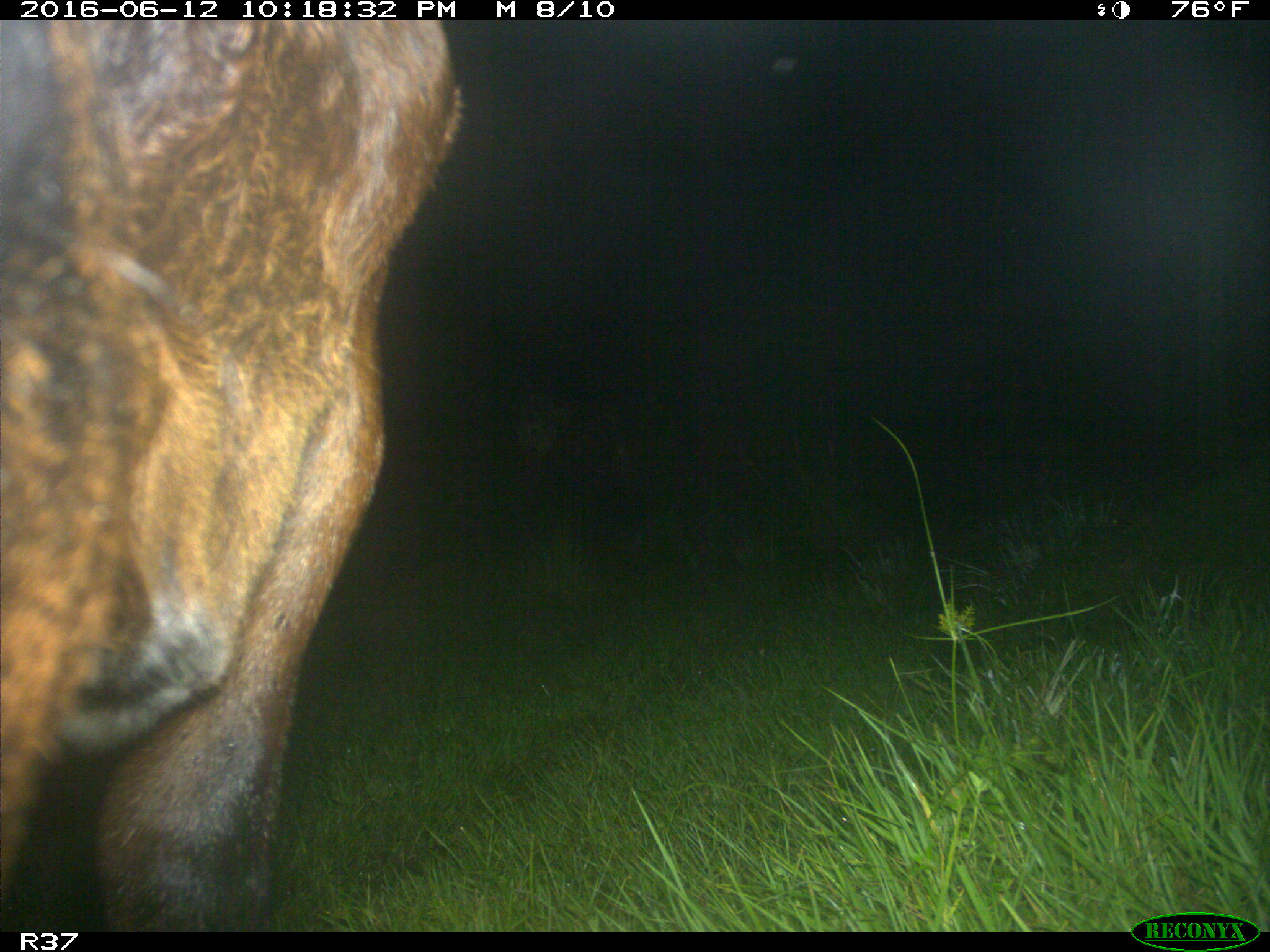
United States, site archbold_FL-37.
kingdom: Animalia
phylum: Chordata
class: Mammalia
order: Artiodactyla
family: Bovidae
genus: Bos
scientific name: Bos taurus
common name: domestic cow